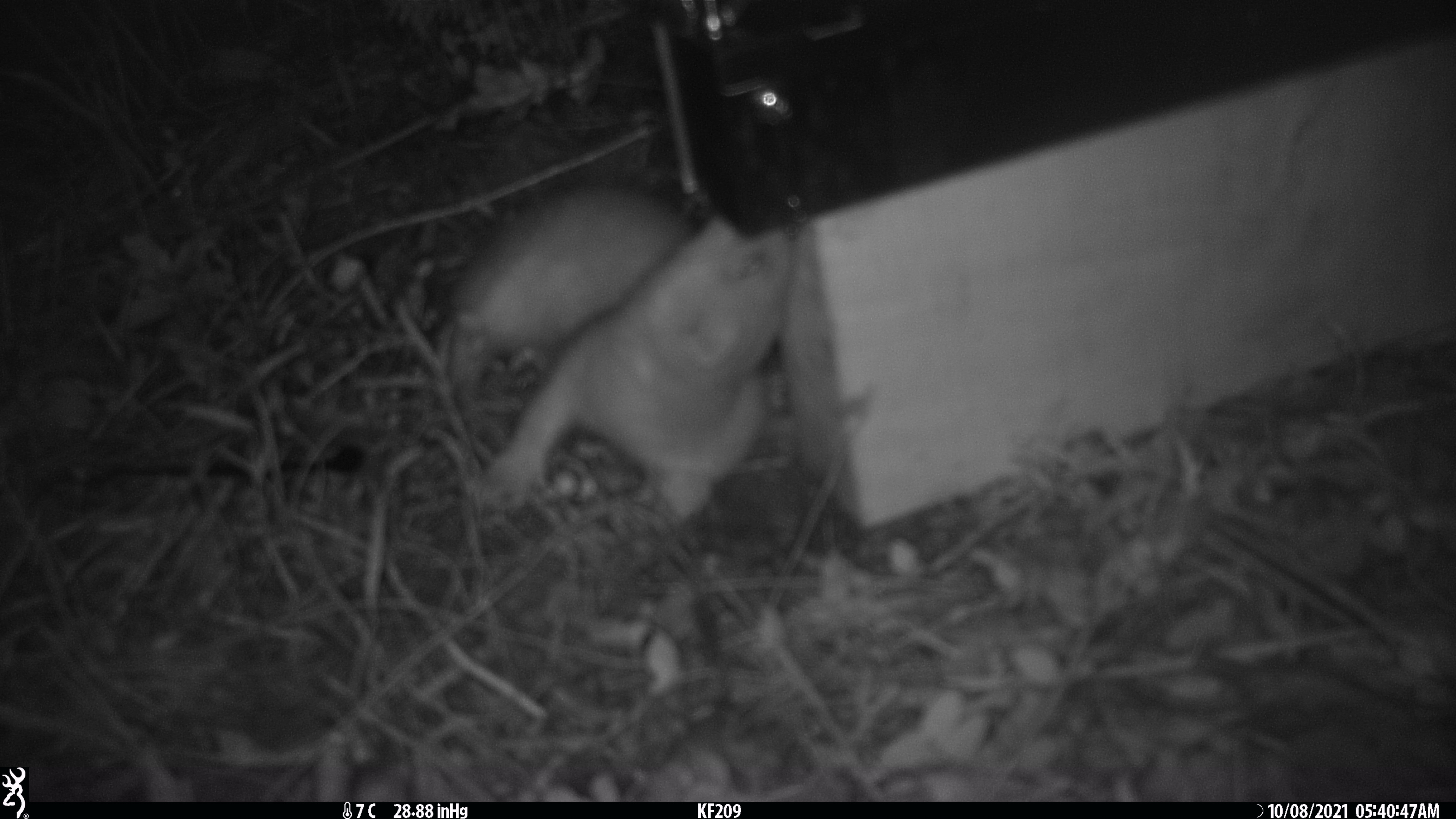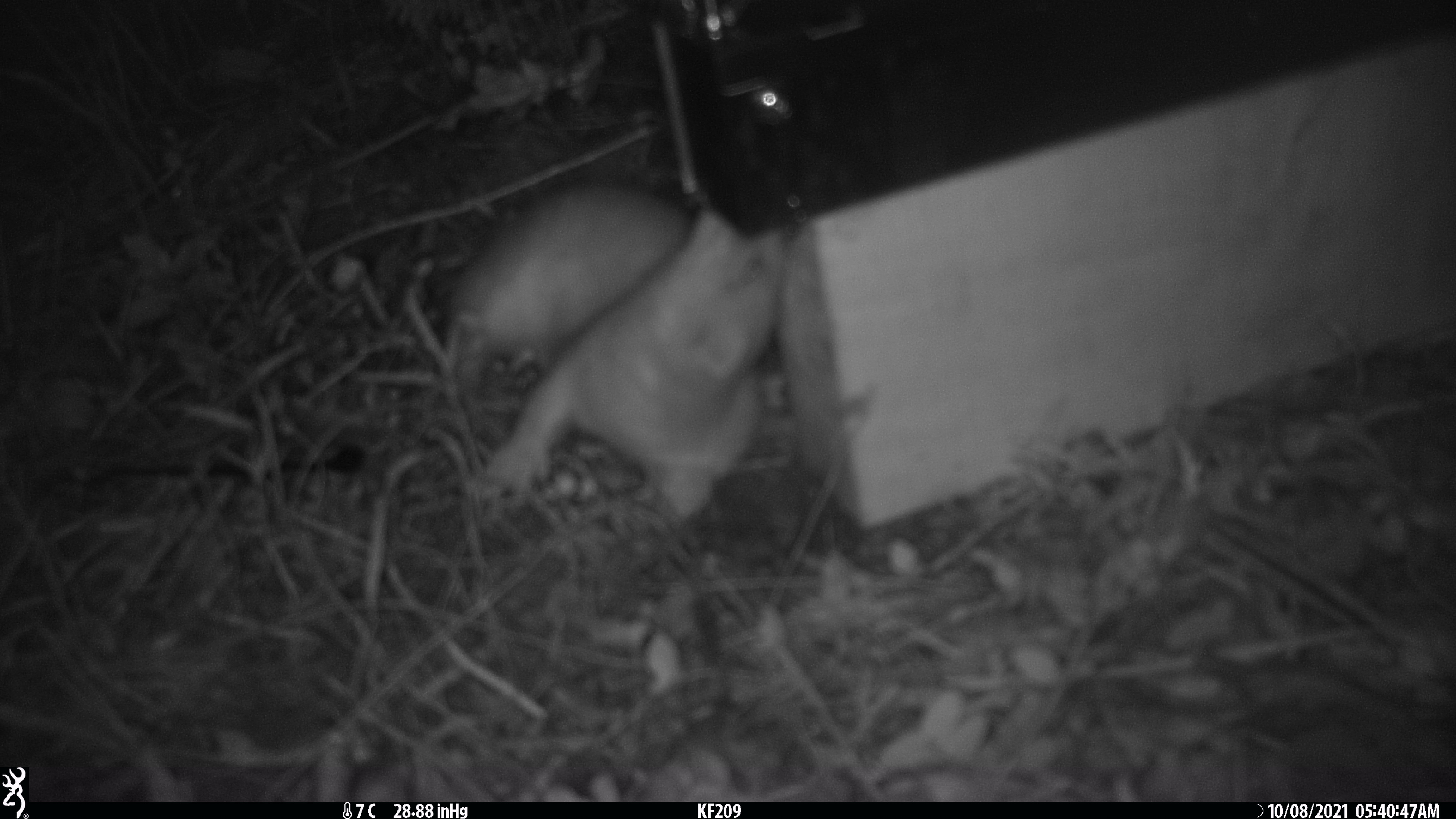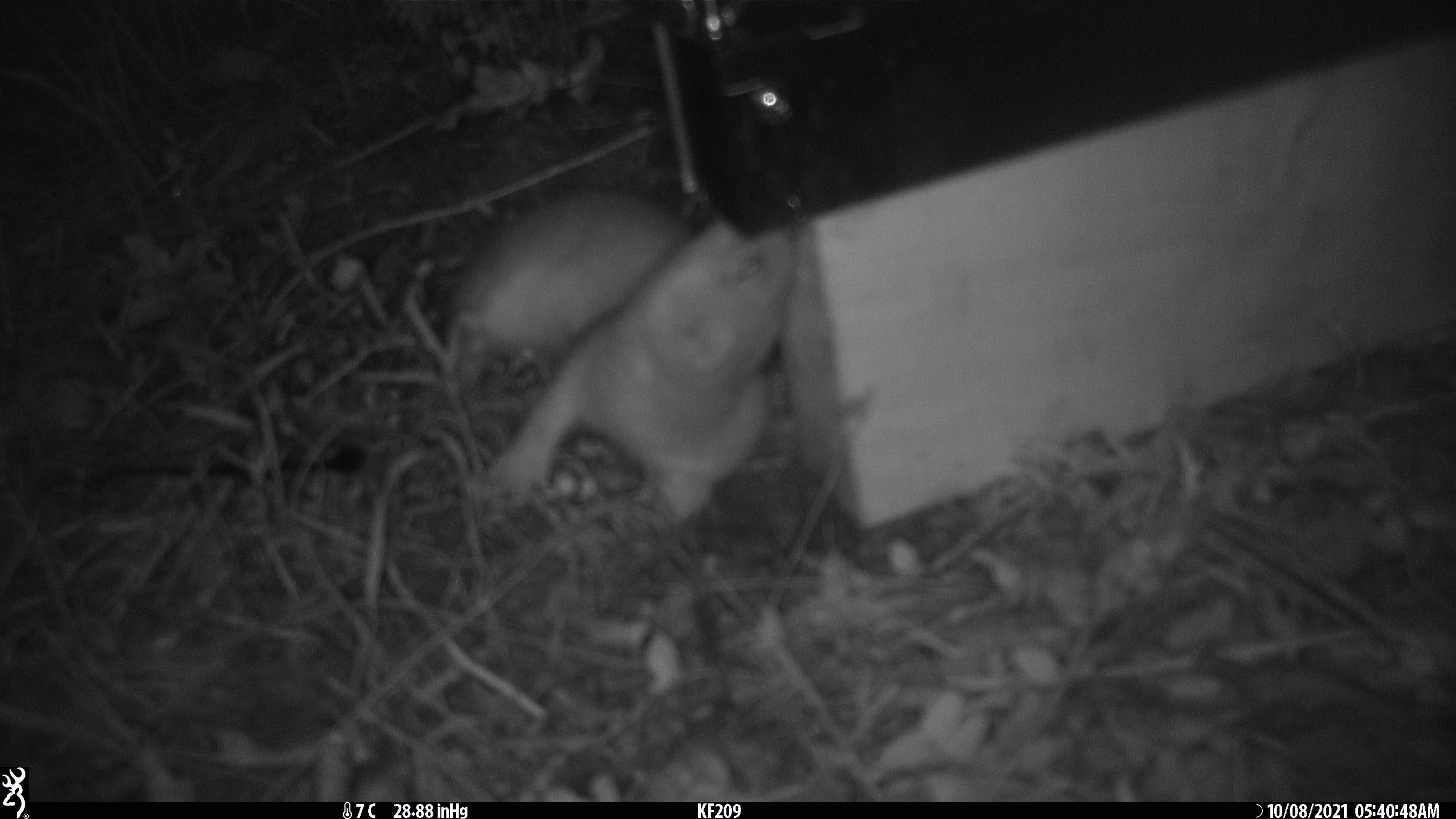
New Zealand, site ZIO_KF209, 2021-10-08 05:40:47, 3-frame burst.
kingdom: Animalia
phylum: Chordata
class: Mammalia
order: Carnivora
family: Mustelidae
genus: Mustela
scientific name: Mustela erminea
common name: stoat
Stoat (Mustela erminea).